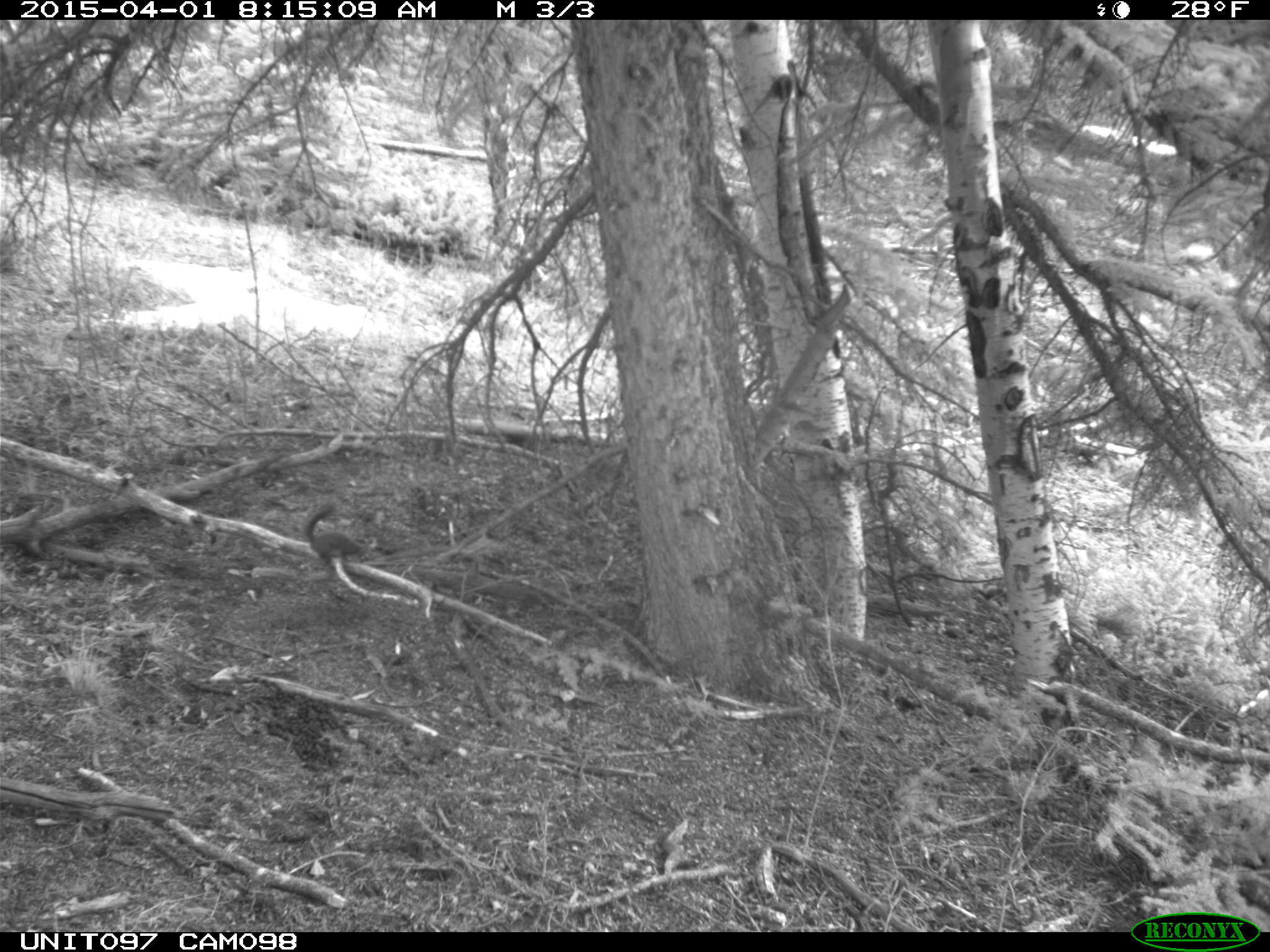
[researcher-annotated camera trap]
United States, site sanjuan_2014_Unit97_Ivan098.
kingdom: Animalia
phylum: Chordata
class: Mammalia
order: Rodentia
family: Sciuridae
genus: Tamiasciurus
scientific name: Tamiasciurus hudsonicus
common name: american red squirrel